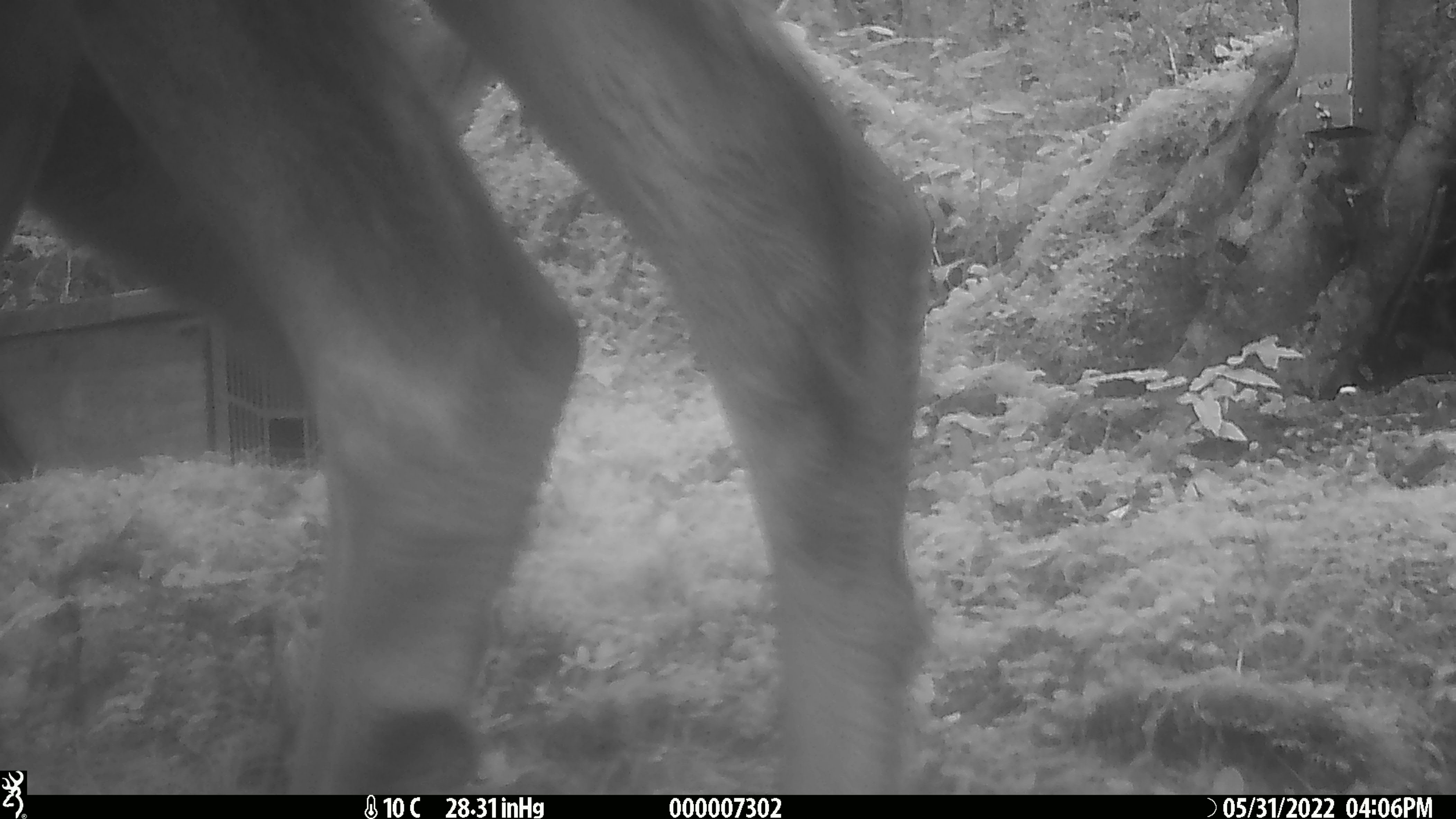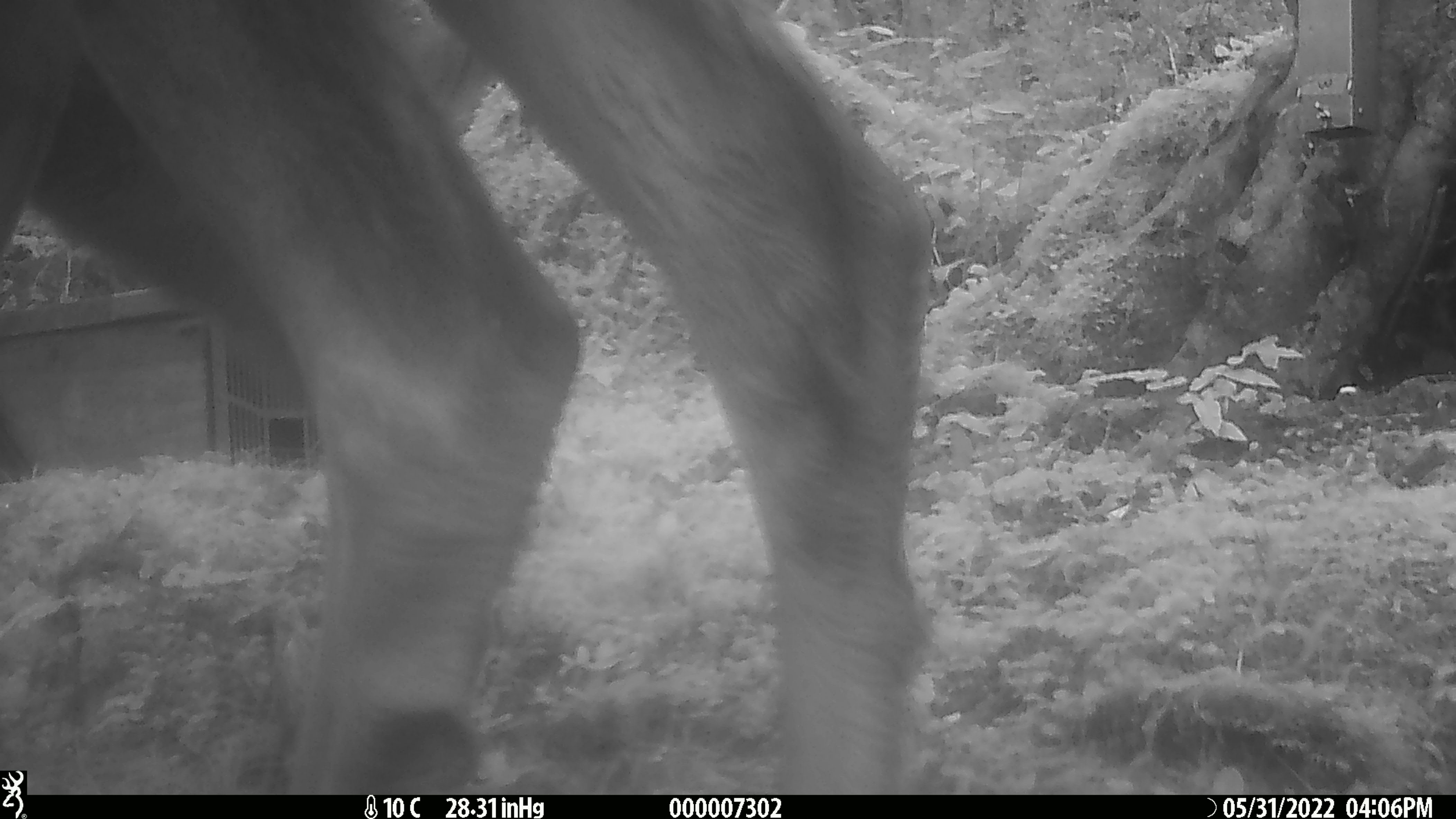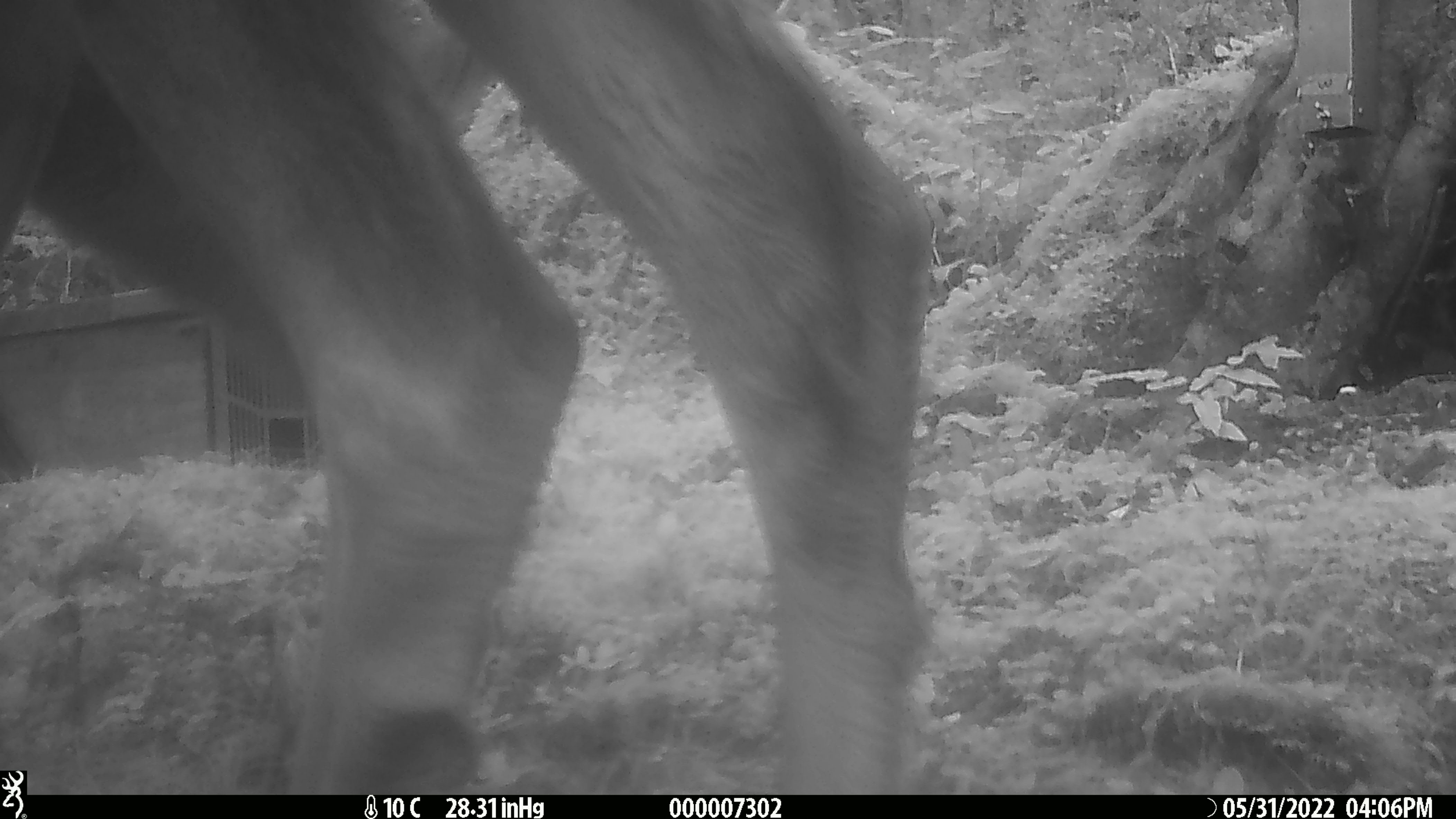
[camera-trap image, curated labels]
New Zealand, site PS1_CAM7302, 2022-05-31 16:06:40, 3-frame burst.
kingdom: Animalia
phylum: Chordata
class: Mammalia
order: Artiodactyla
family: Cervidae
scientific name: Cervidae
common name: deer